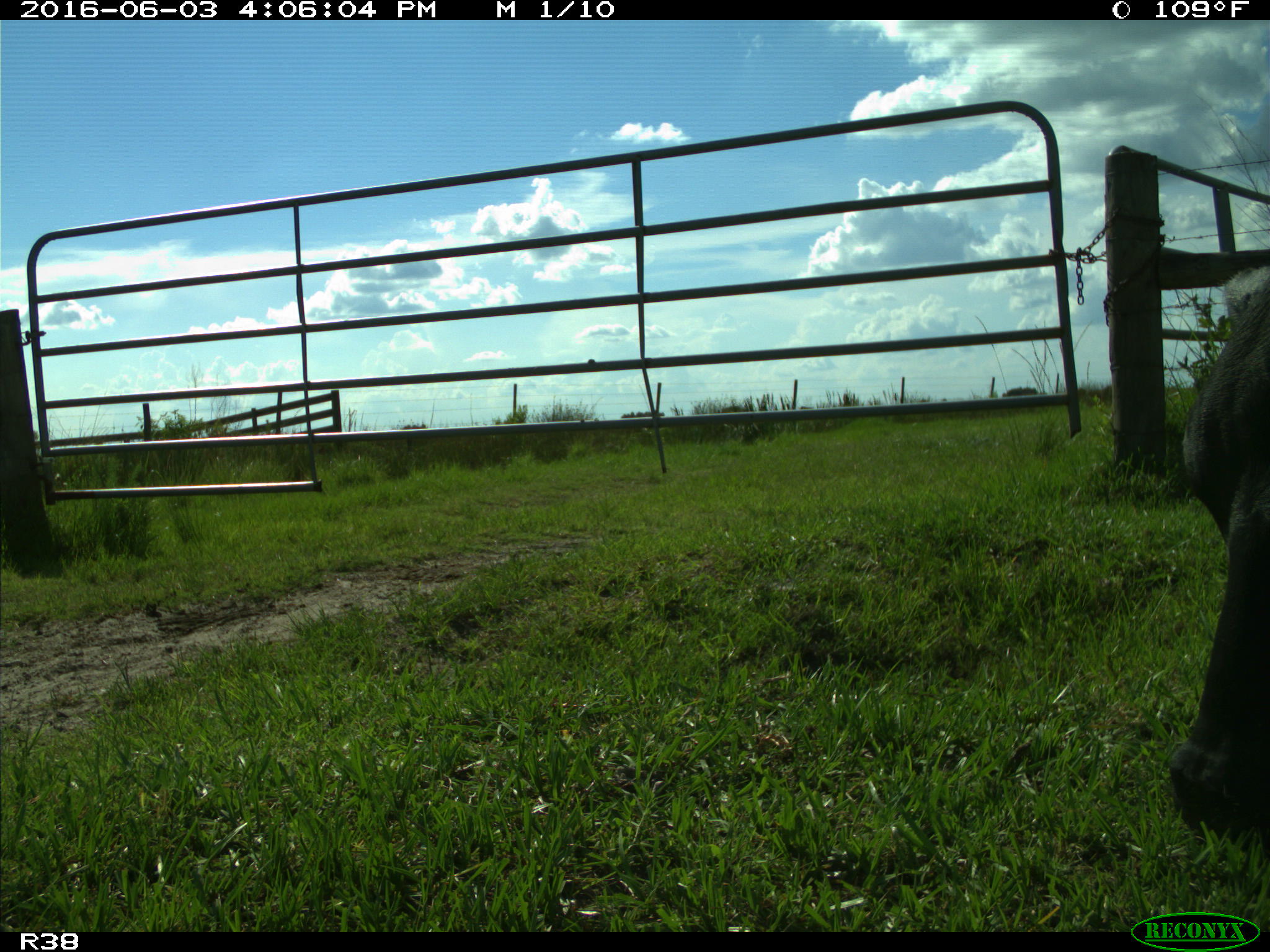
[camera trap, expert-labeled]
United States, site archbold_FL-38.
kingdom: Animalia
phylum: Chordata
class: Mammalia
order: Artiodactyla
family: Bovidae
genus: Bos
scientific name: Bos taurus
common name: domestic cow